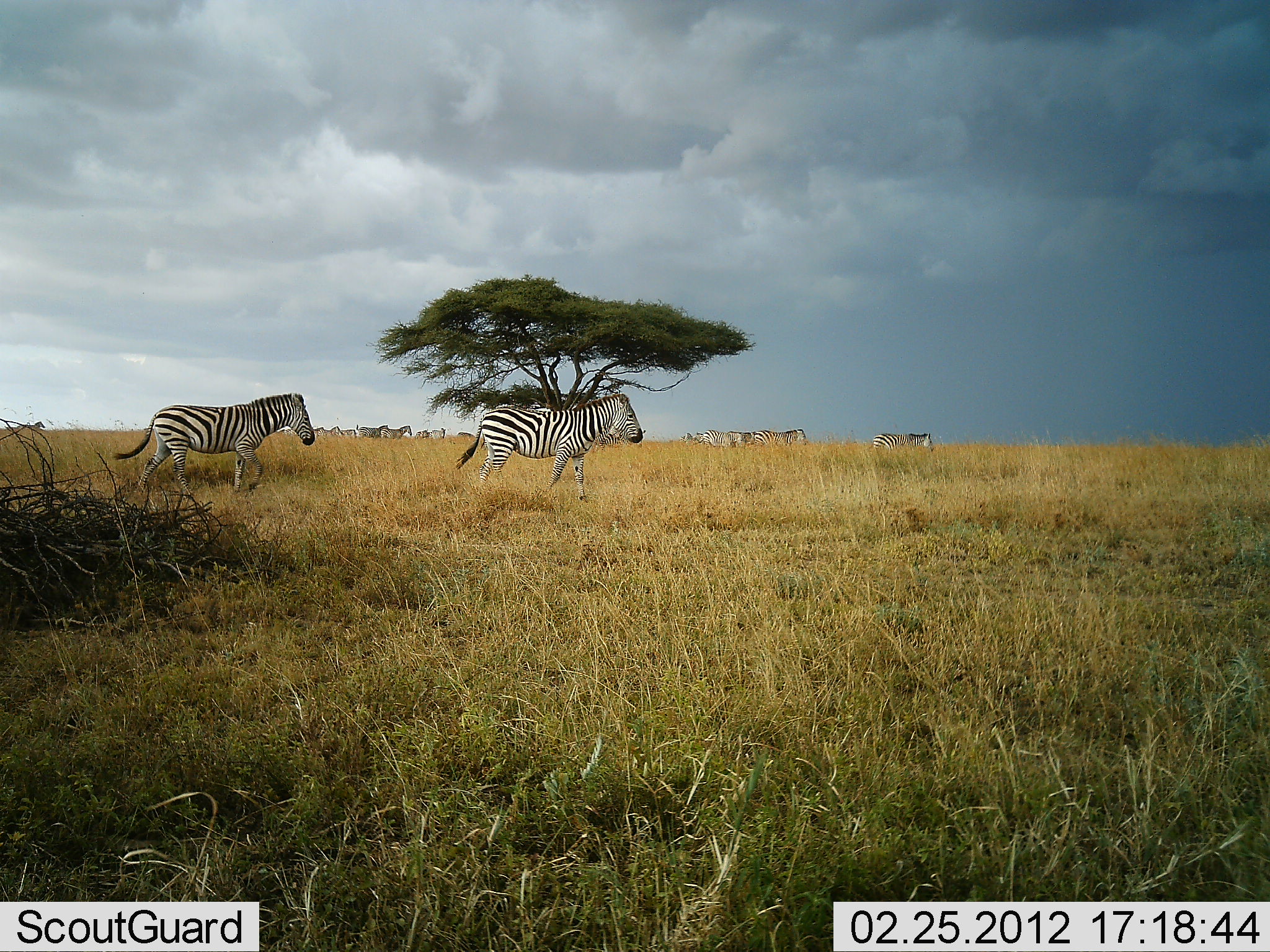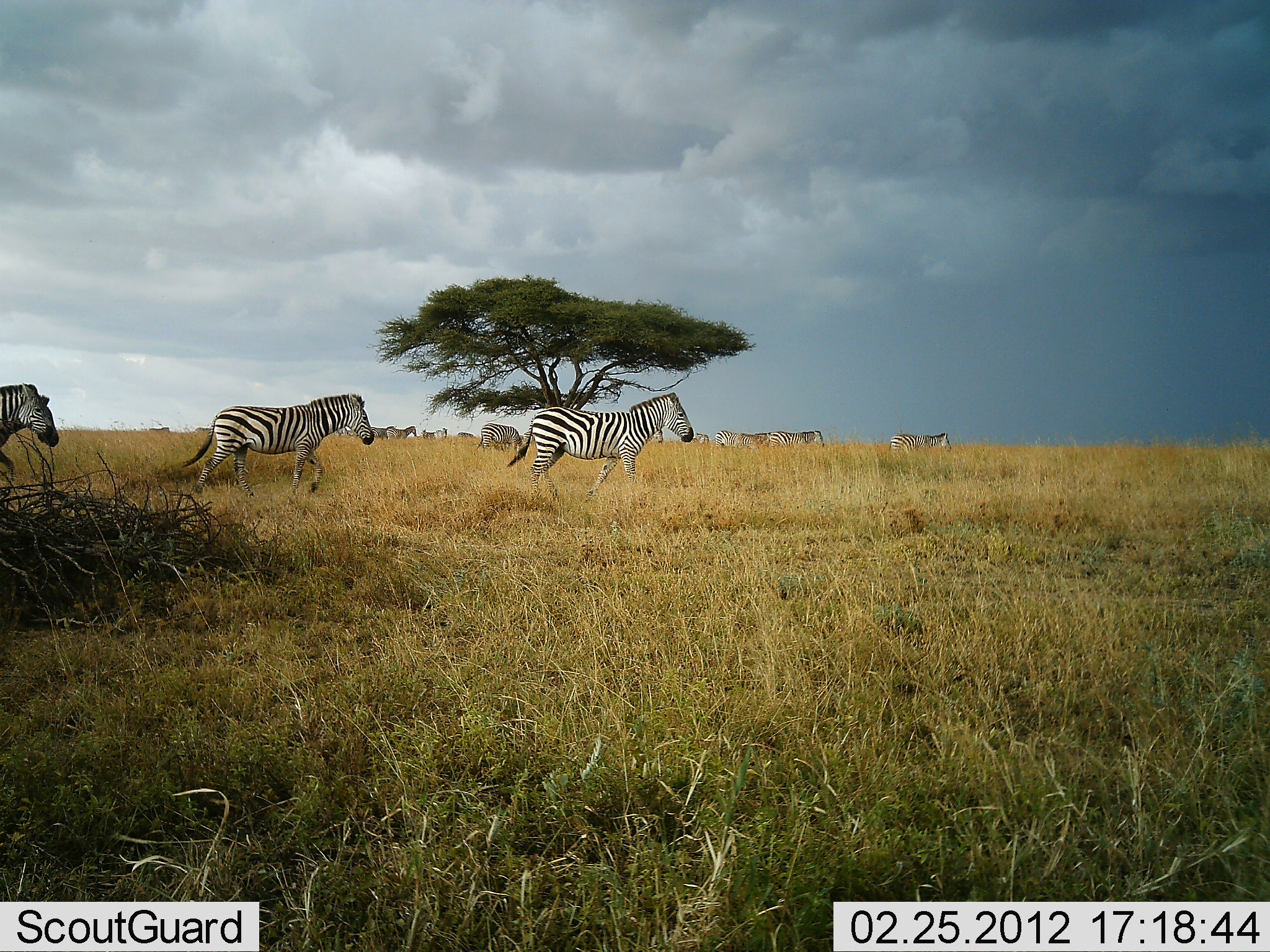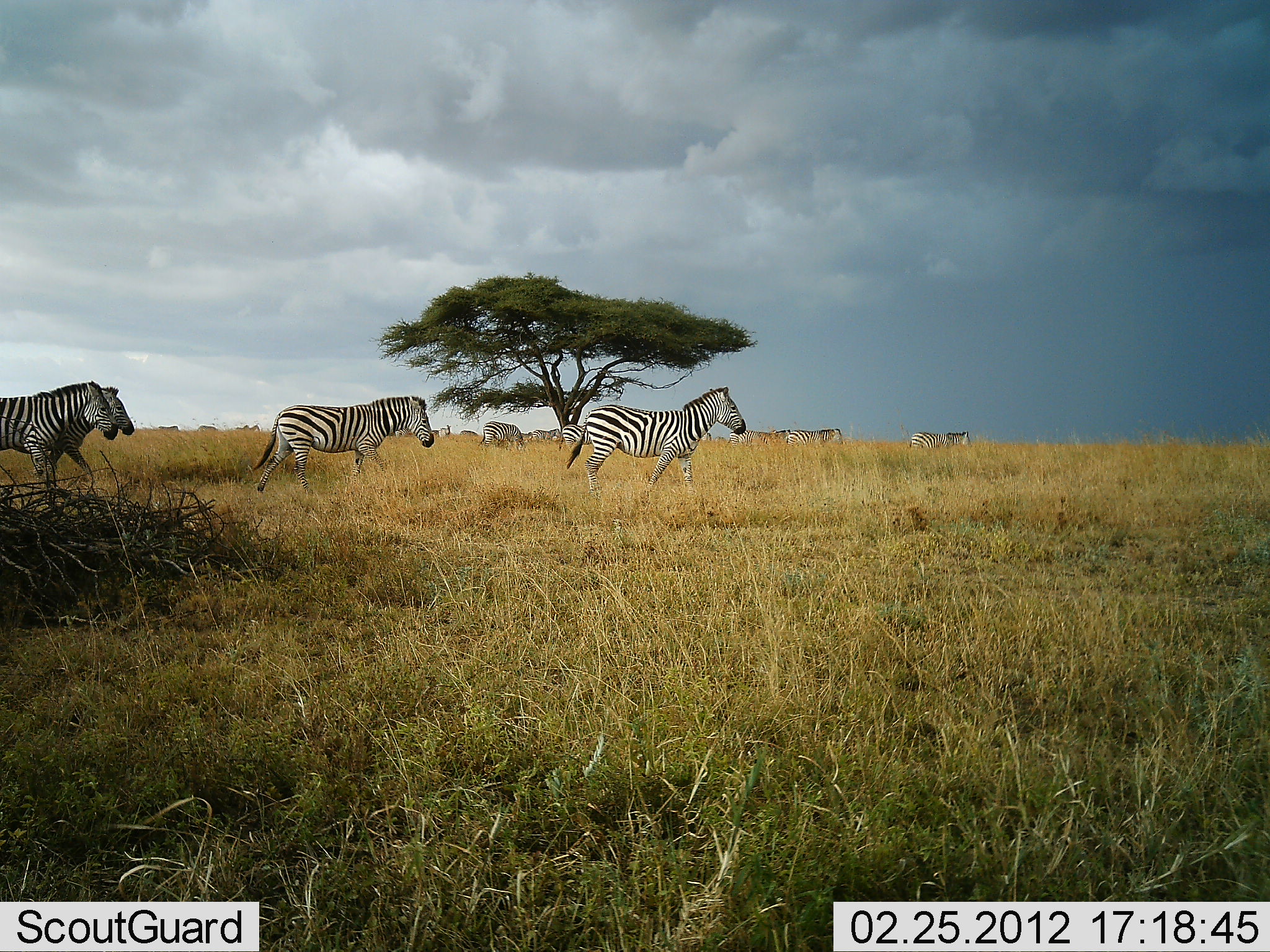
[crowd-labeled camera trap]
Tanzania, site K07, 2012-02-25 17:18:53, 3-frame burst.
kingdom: Animalia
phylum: Chordata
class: Mammalia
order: Perissodactyla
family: Equidae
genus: Equus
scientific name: Equus quagga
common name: plains zebra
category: zebra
Zebra (plains zebra) (Equus quagga), count 11-50. Behavior (volunteer vote fractions): standing 8%, resting 0%, moving 100%, interacting 0%. Young present (vote fraction): 0%. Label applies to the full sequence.